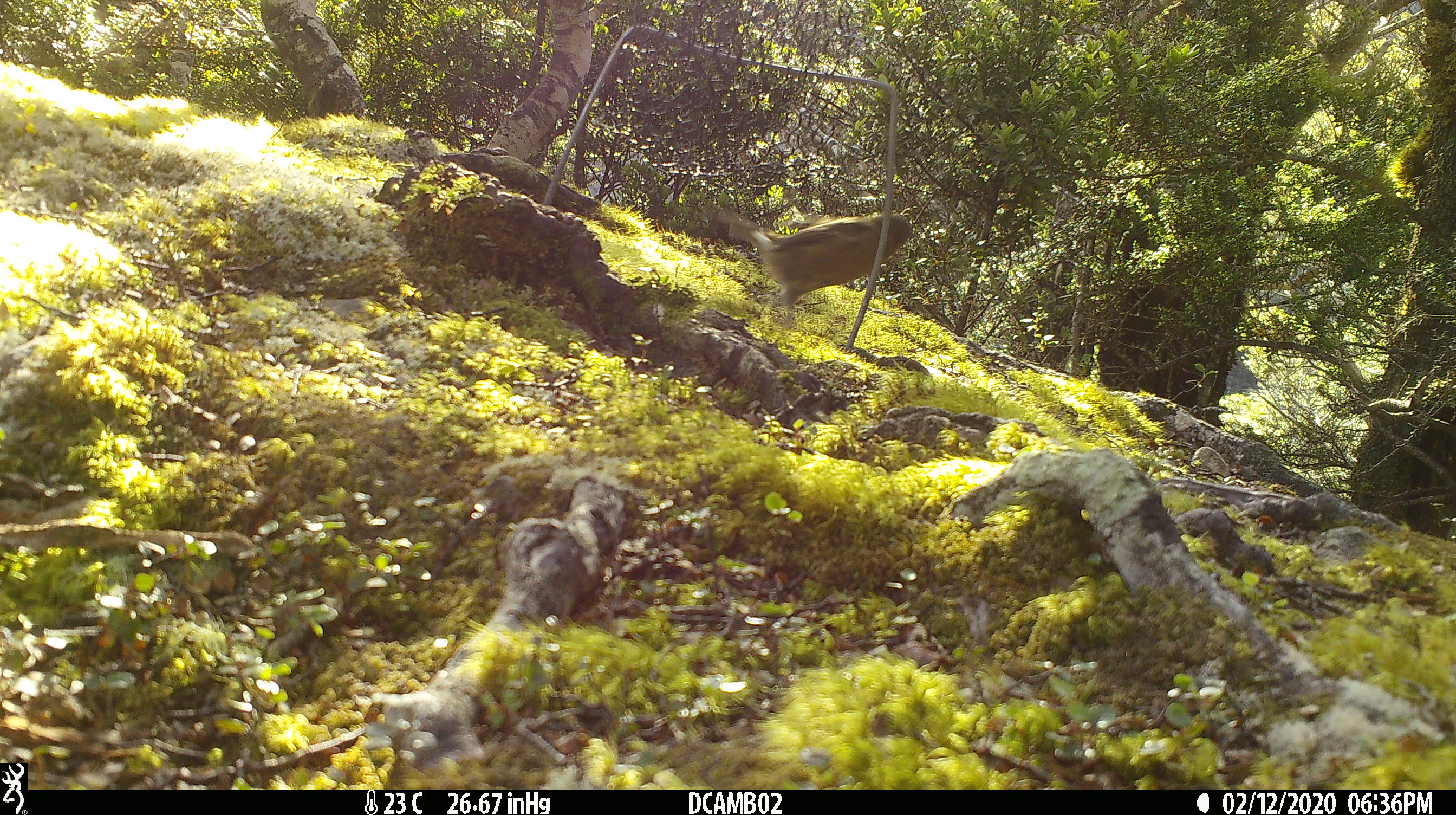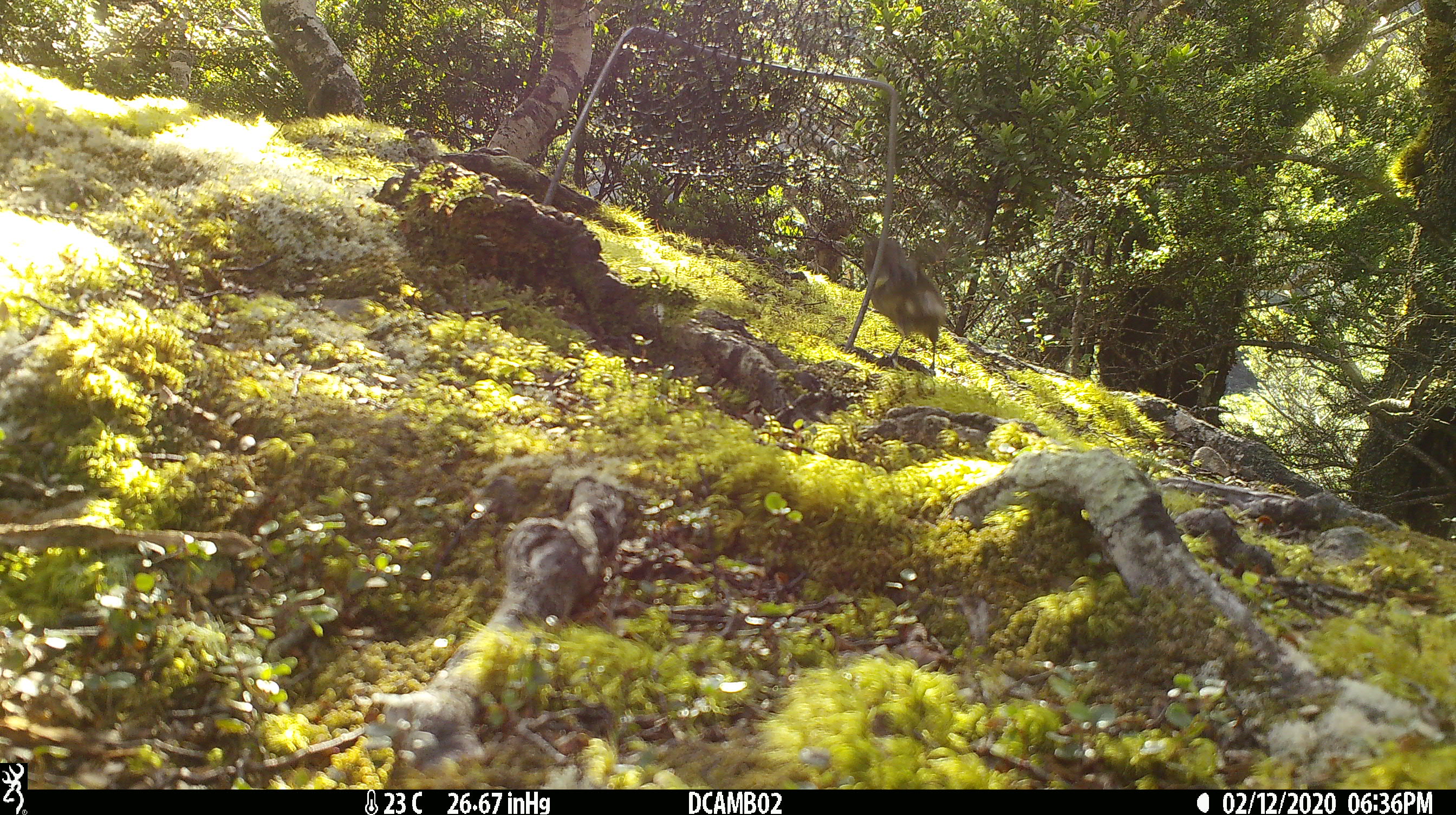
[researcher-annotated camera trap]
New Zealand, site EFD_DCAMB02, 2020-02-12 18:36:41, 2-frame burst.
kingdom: Animalia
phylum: Chordata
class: Aves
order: Passeriformes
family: Meliphagidae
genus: Anthornis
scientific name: Anthornis melanura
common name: new zealand bellbird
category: bellbird